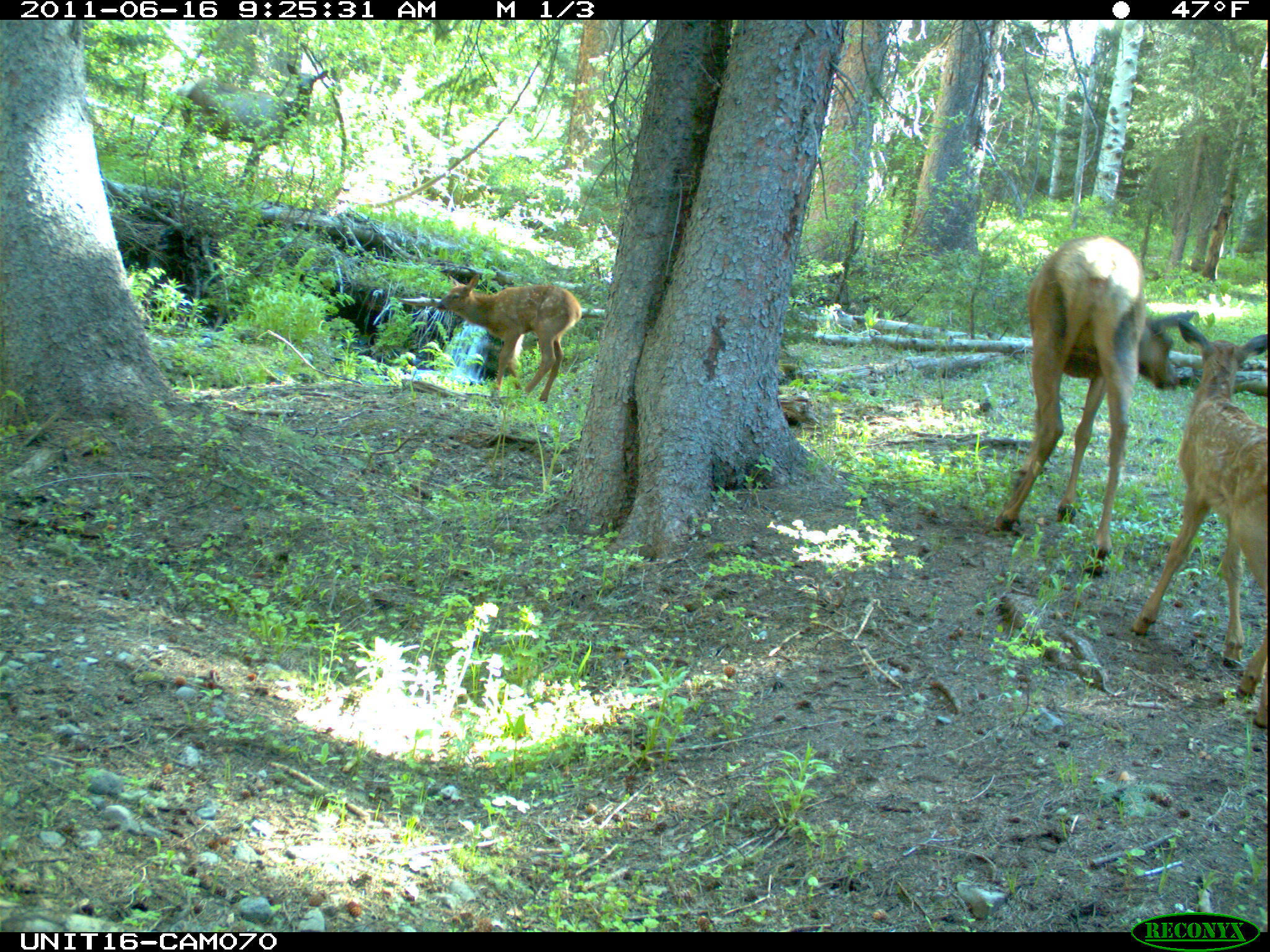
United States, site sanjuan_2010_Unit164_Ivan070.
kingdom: Animalia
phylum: Chordata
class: Mammalia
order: Artiodactyla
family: Cervidae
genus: Cervus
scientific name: Cervus elaphus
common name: red deer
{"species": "Cervus elaphus (red deer)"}